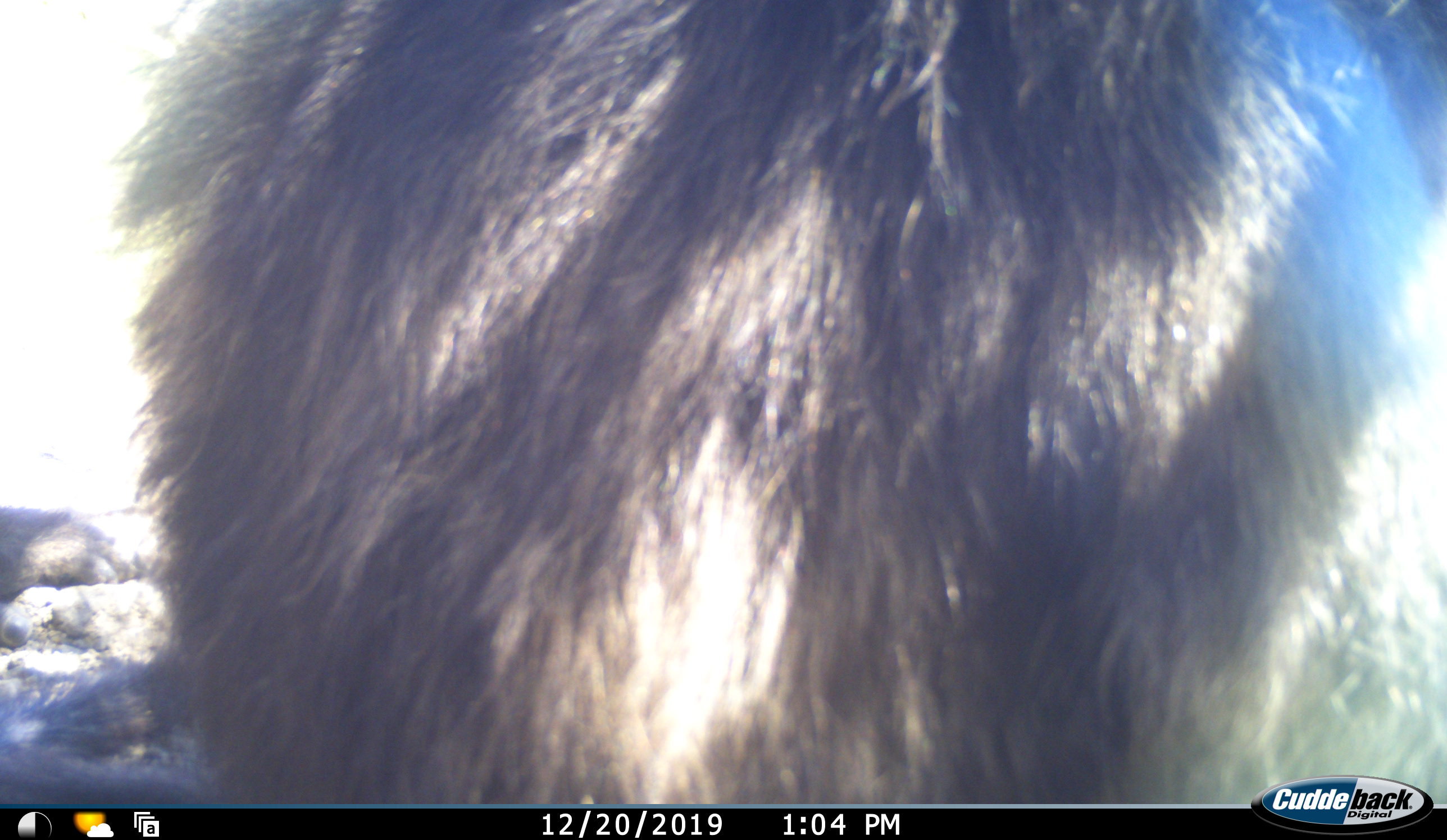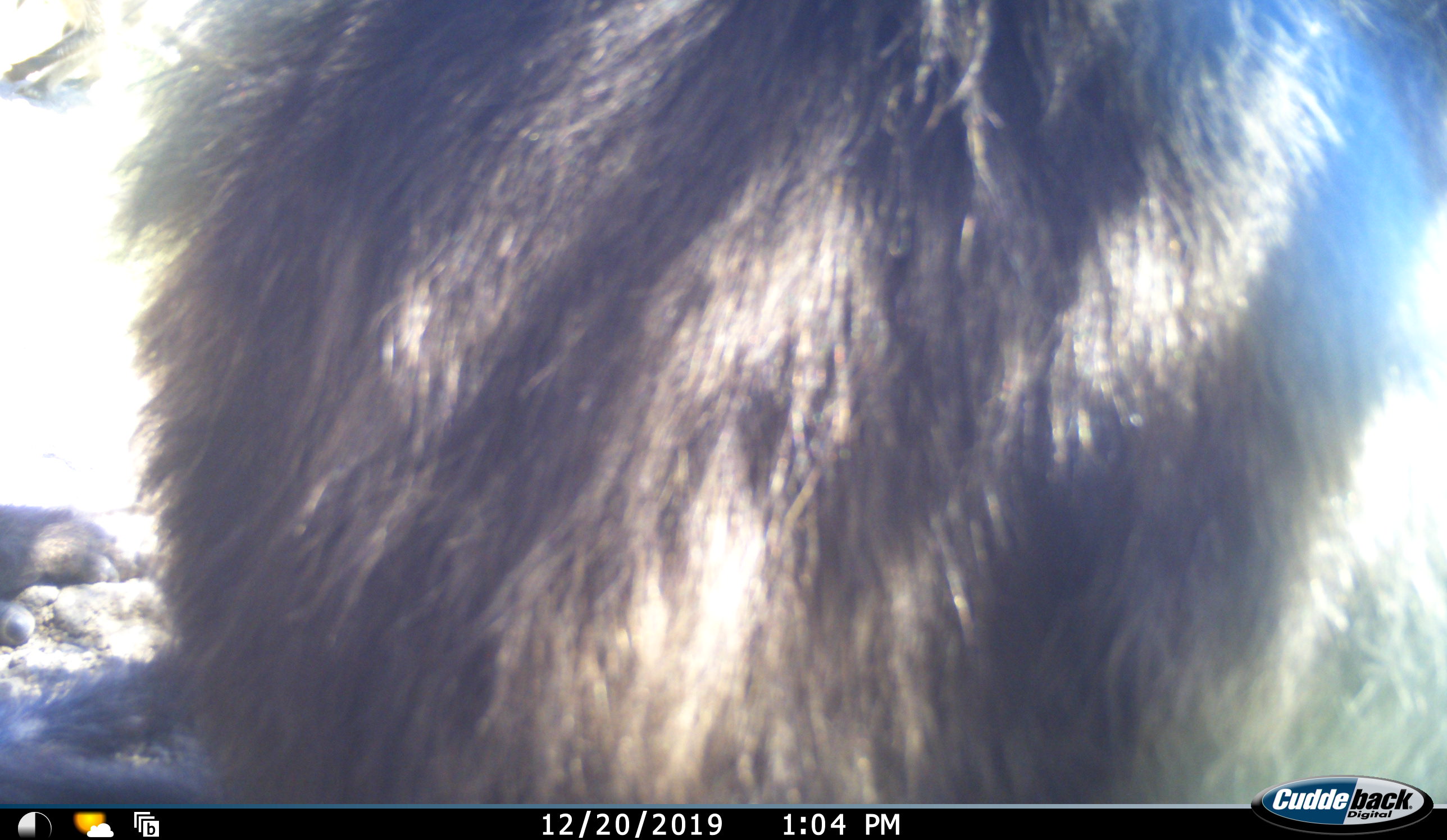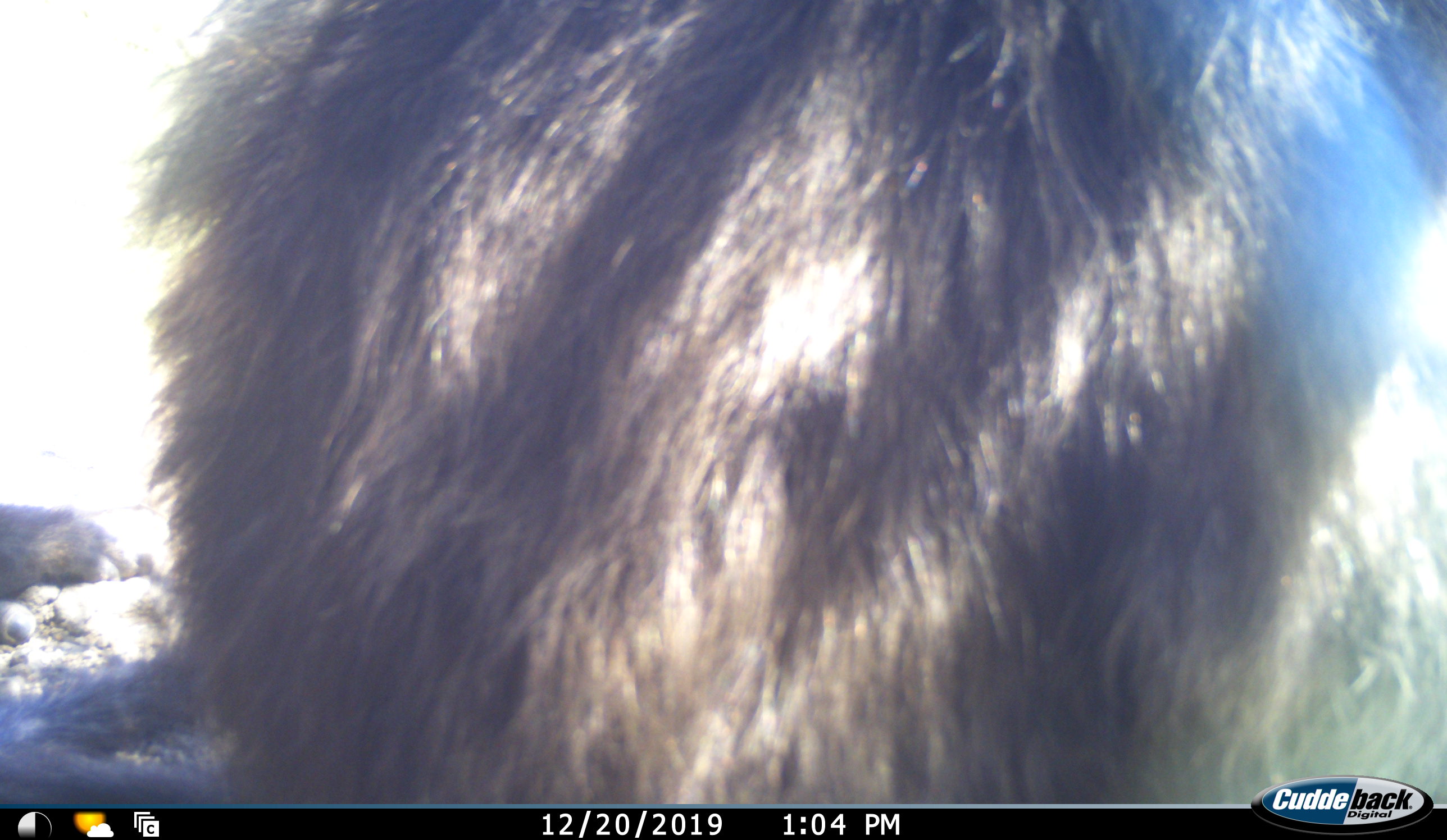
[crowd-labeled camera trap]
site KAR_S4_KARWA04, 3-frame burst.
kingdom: Animalia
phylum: Chordata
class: Mammalia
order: Primates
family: Cercopithecidae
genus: Papio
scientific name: Papio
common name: baboon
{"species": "baboon (Papio)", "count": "1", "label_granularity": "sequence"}